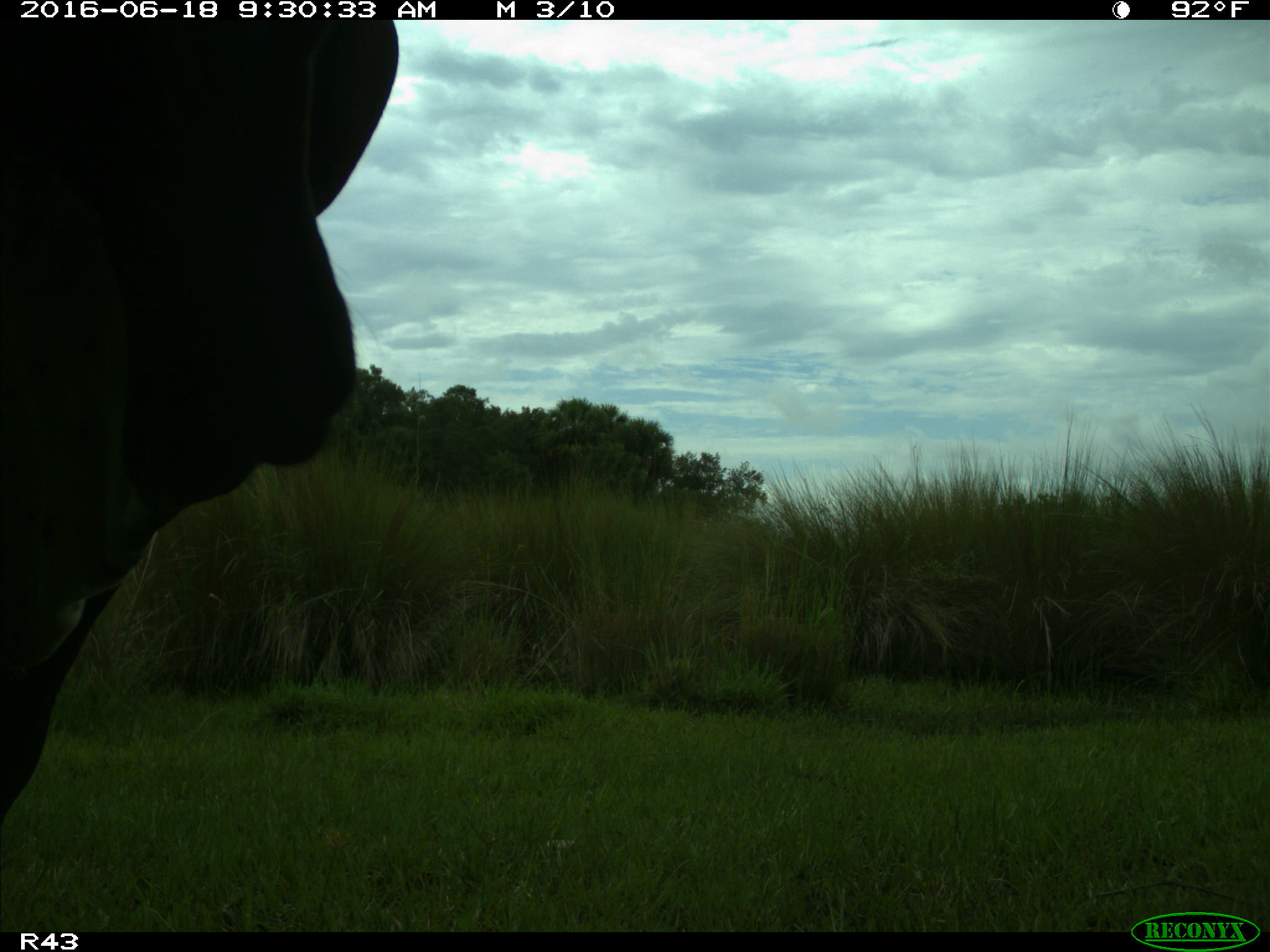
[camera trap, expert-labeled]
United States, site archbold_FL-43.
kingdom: Animalia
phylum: Chordata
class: Mammalia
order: Artiodactyla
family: Bovidae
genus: Bos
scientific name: Bos taurus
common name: domestic cow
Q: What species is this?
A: Bos taurus (domestic cow).